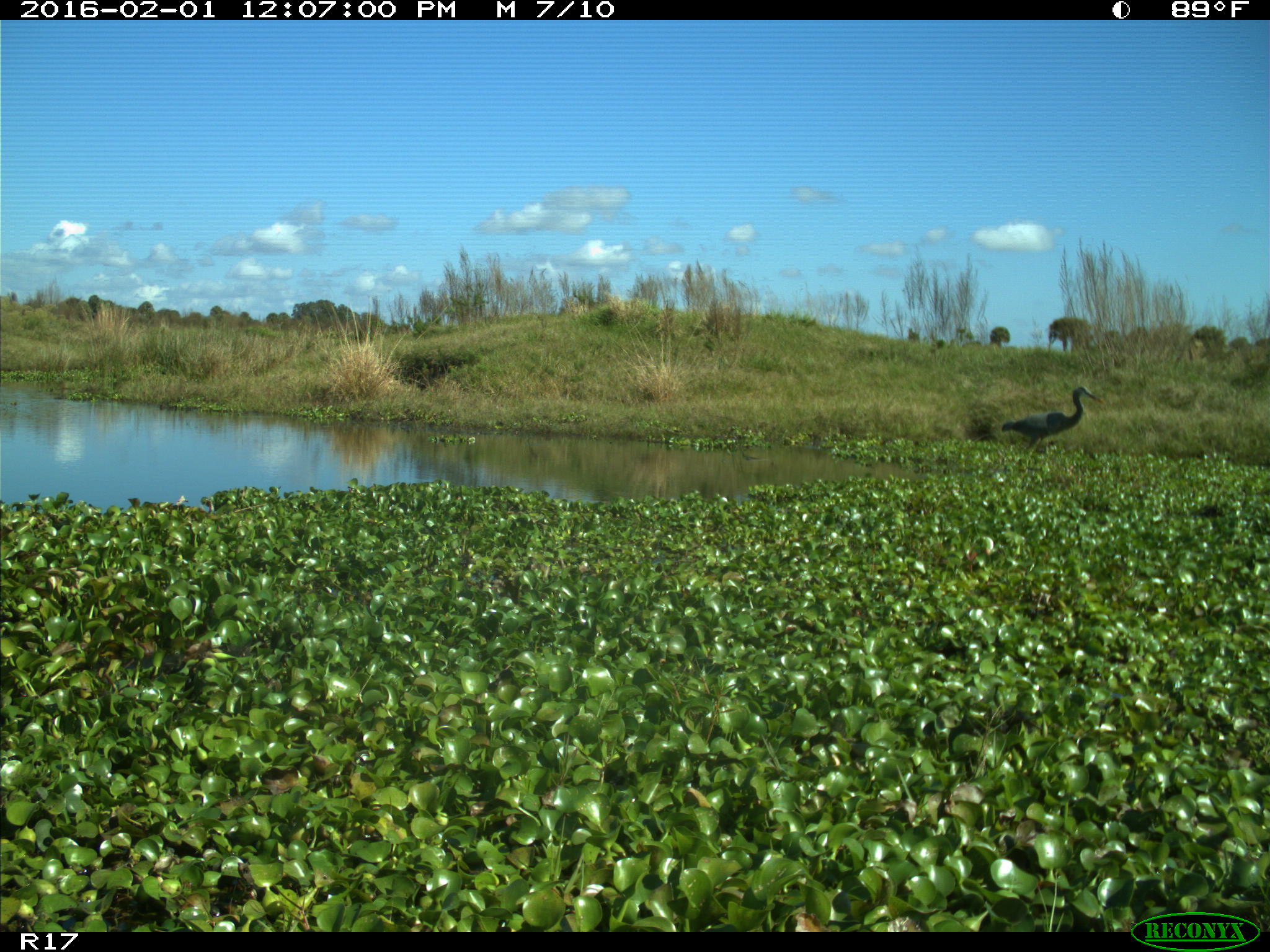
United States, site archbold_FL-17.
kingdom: Animalia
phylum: Chordata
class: Aves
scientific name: Aves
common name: birds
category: unidentified bird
Unidentified bird (birds) (Aves).